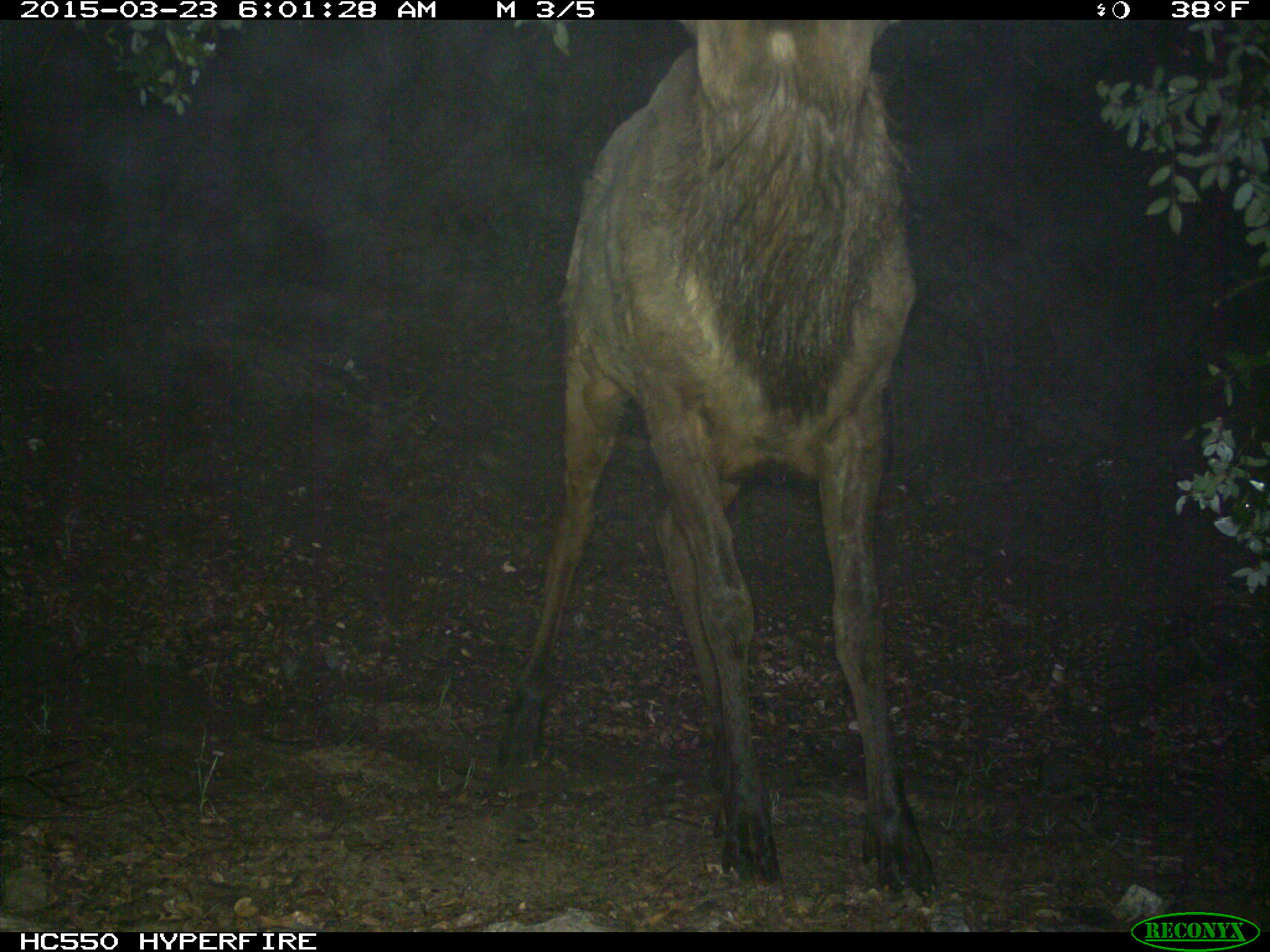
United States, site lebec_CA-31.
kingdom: Animalia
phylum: Chordata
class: Mammalia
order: Artiodactyla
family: Cervidae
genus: Cervus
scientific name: Cervus canadensis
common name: elk